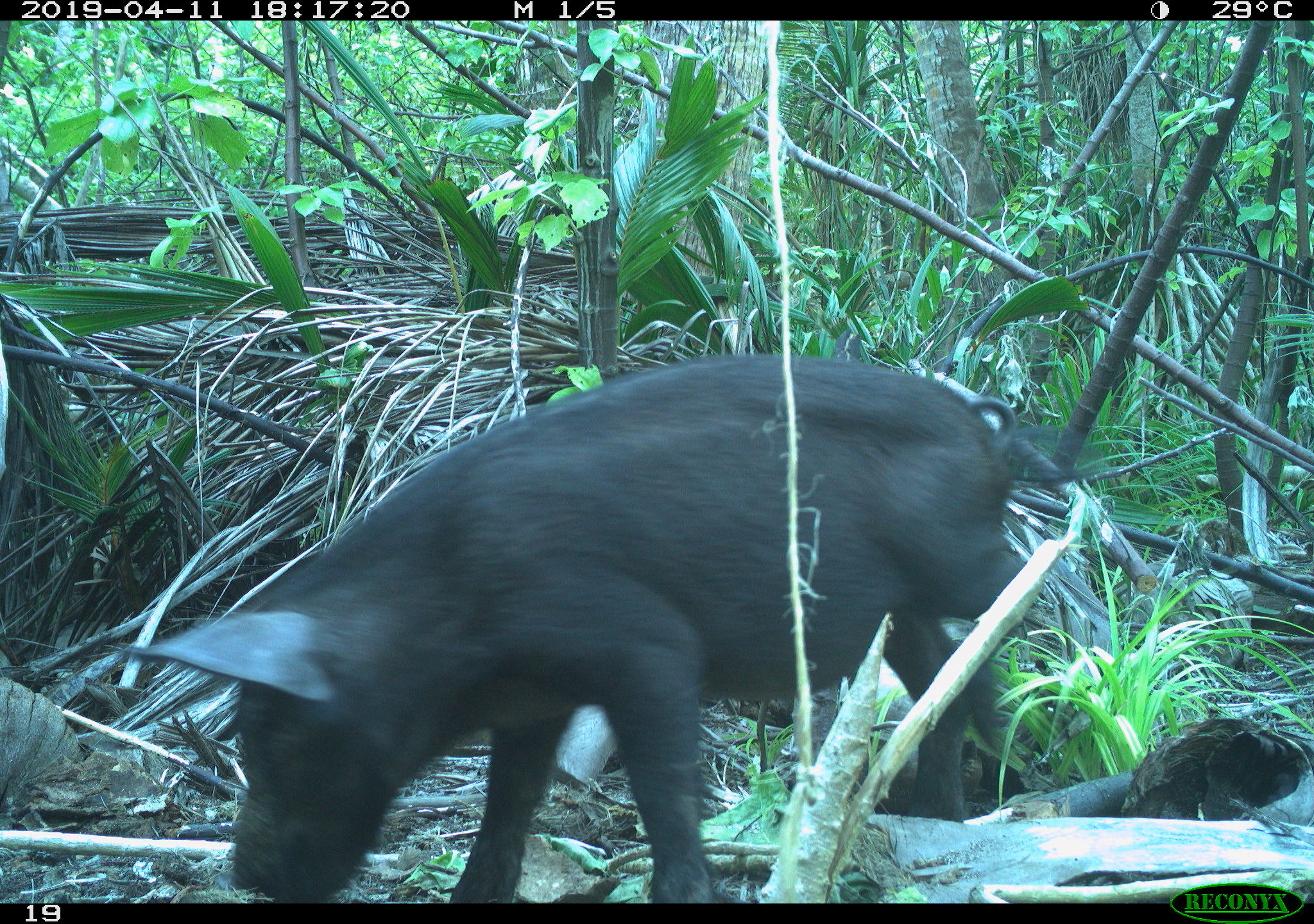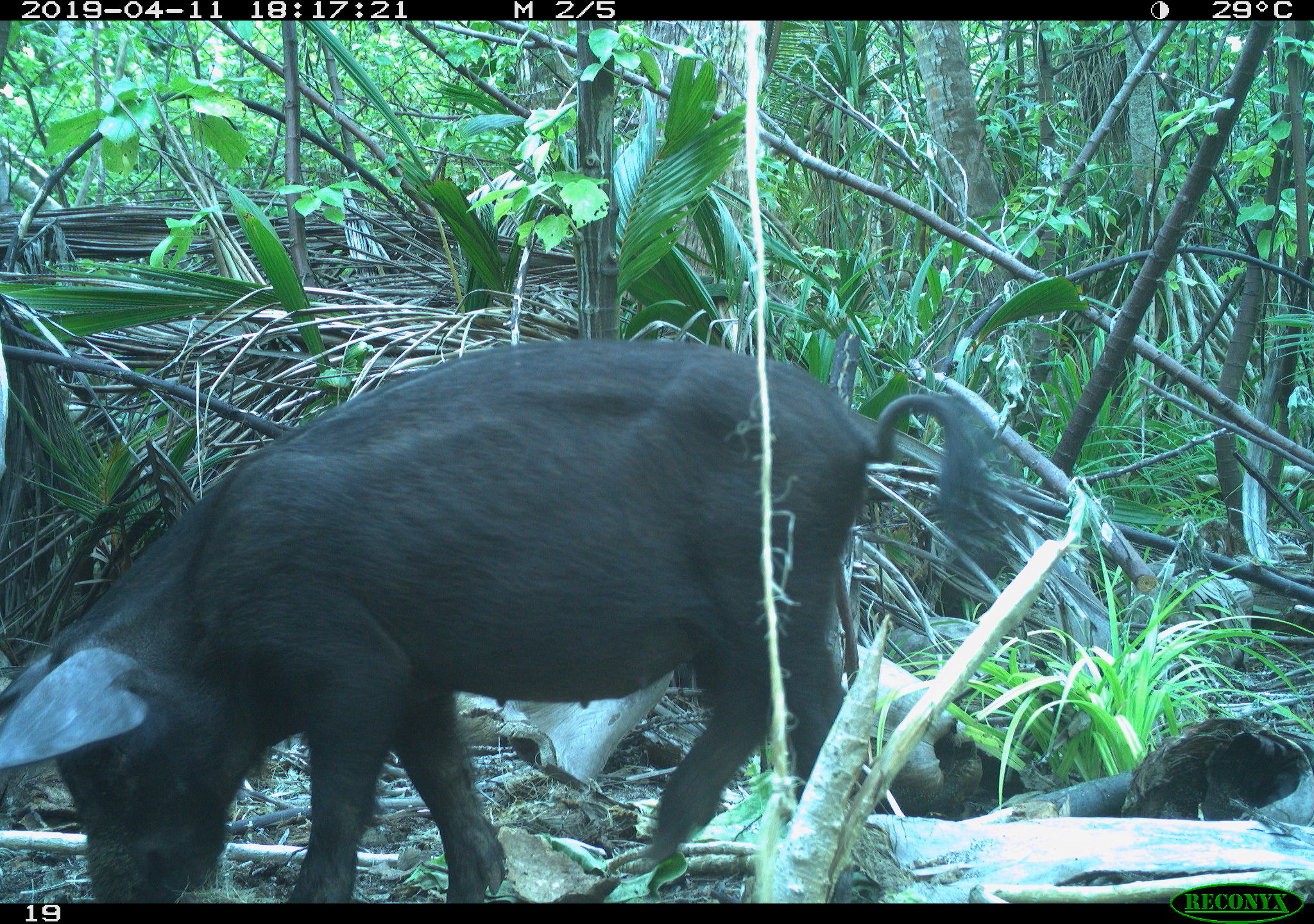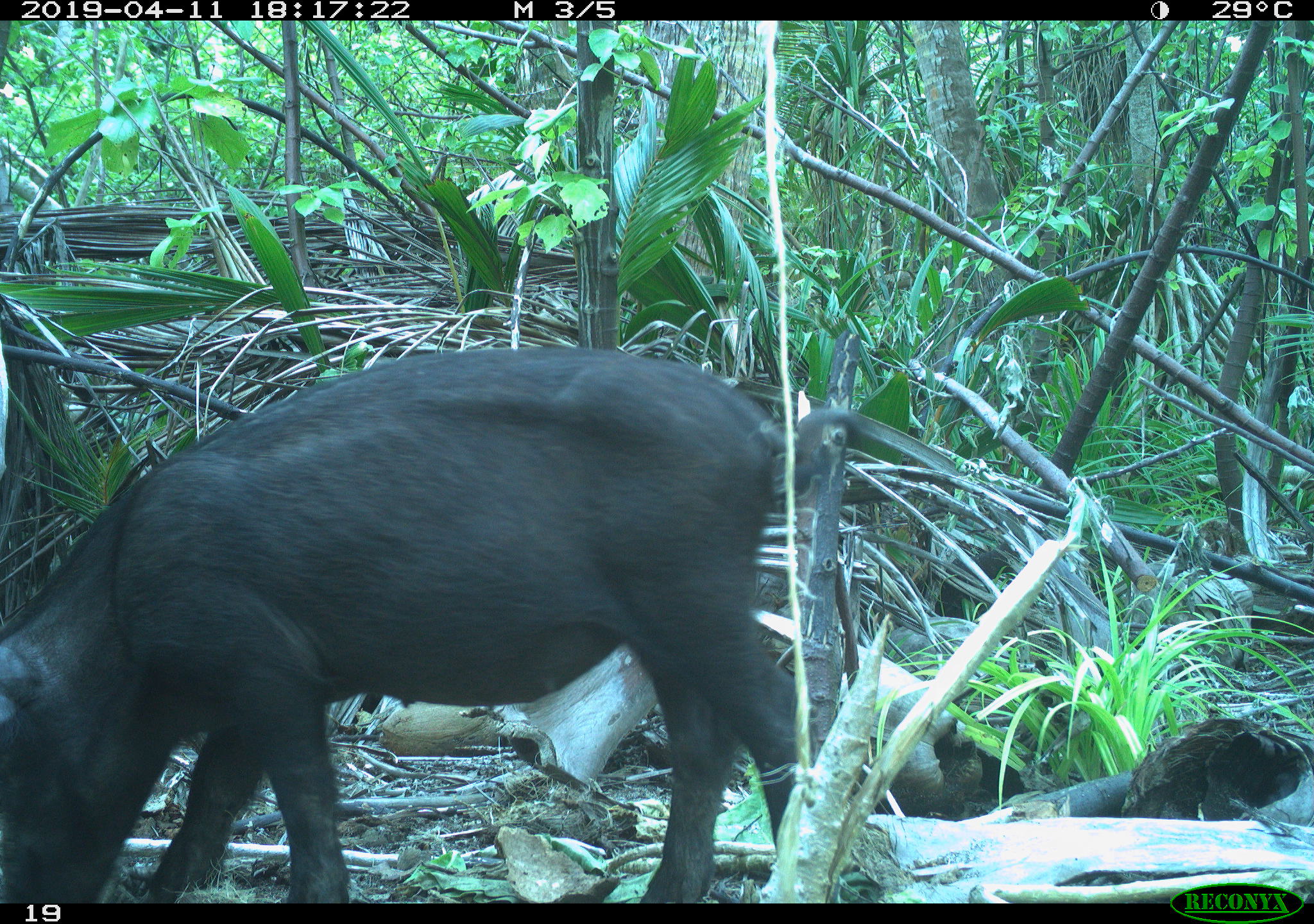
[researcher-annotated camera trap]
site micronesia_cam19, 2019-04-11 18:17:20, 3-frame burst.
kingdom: Animalia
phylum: Chordata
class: Mammalia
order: Artiodactyla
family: Suidae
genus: Sus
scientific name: Sus scrofa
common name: pig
Pig (Sus scrofa).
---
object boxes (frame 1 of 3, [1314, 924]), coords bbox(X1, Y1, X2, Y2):
pig: bbox(114, 355, 1093, 902)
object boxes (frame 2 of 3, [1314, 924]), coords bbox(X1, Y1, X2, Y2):
pig: bbox(0, 345, 957, 903)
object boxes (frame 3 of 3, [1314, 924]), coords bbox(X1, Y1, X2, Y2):
pig: bbox(0, 348, 877, 904)